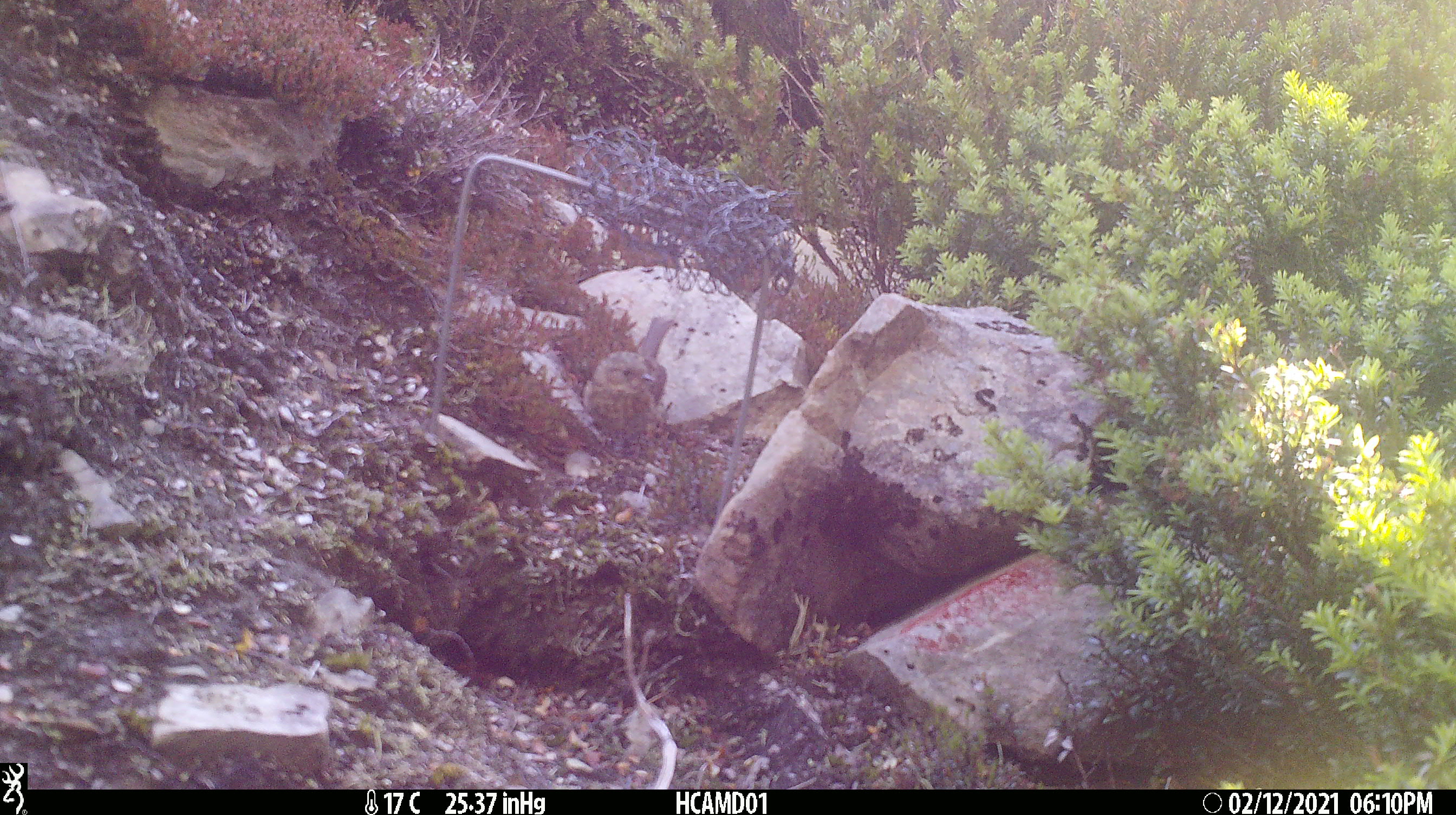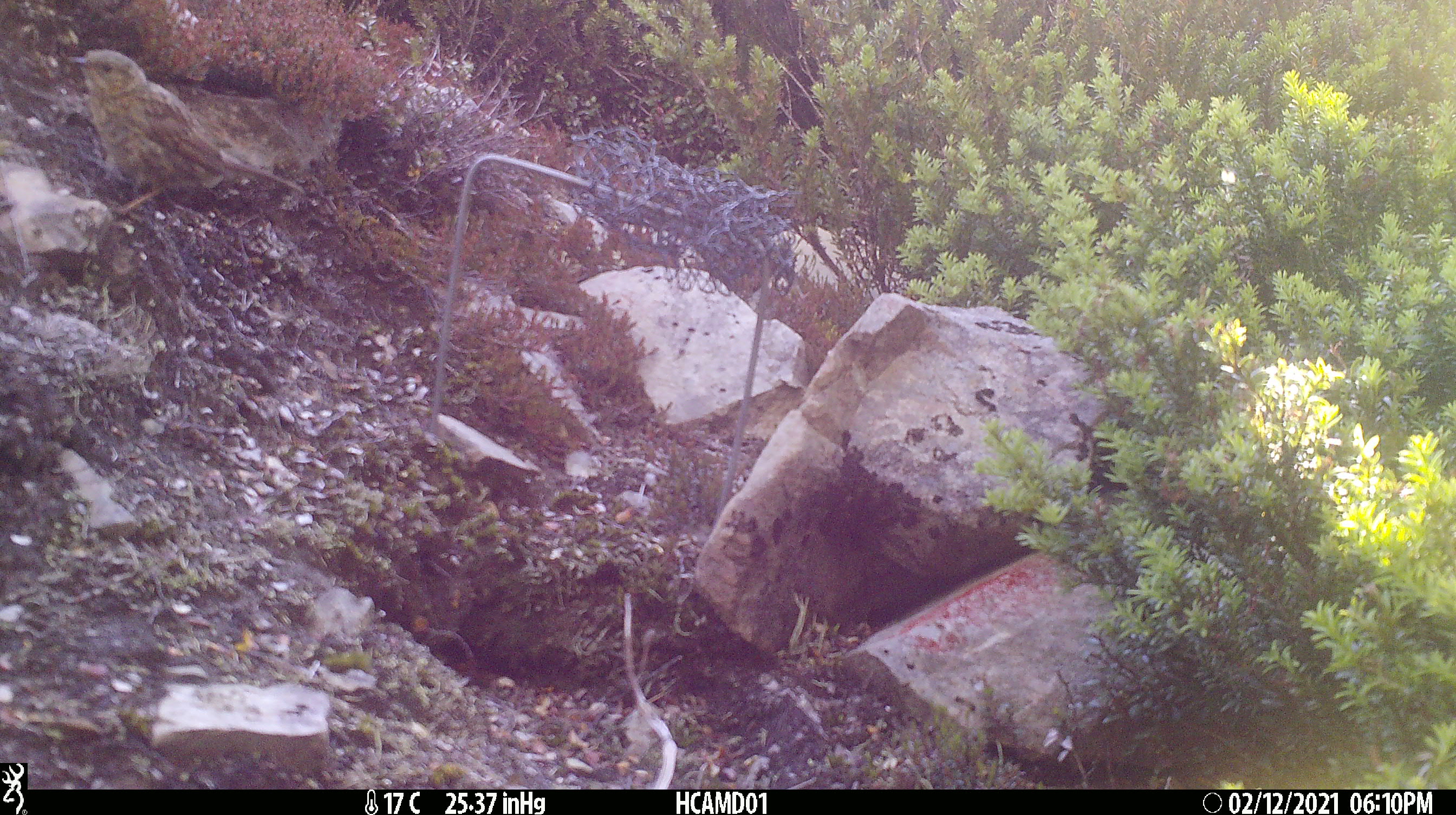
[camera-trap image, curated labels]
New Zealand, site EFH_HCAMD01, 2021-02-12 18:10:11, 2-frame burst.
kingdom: Animalia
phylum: Chordata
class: Aves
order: Passeriformes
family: Prunellidae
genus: Prunella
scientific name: Prunella modularis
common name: dunnock